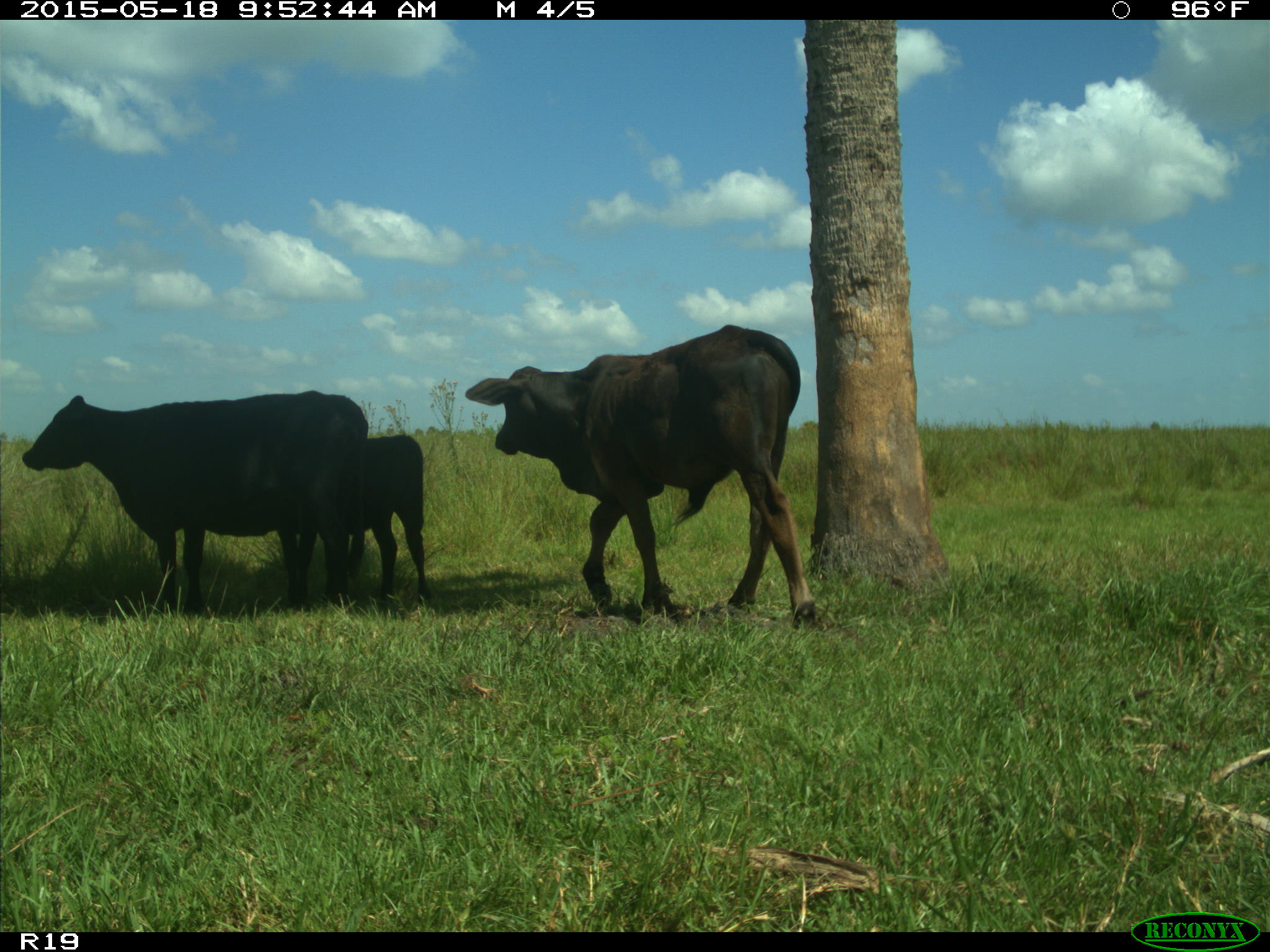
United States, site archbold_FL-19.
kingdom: Animalia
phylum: Chordata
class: Mammalia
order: Artiodactyla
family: Bovidae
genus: Bos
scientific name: Bos taurus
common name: domestic cow